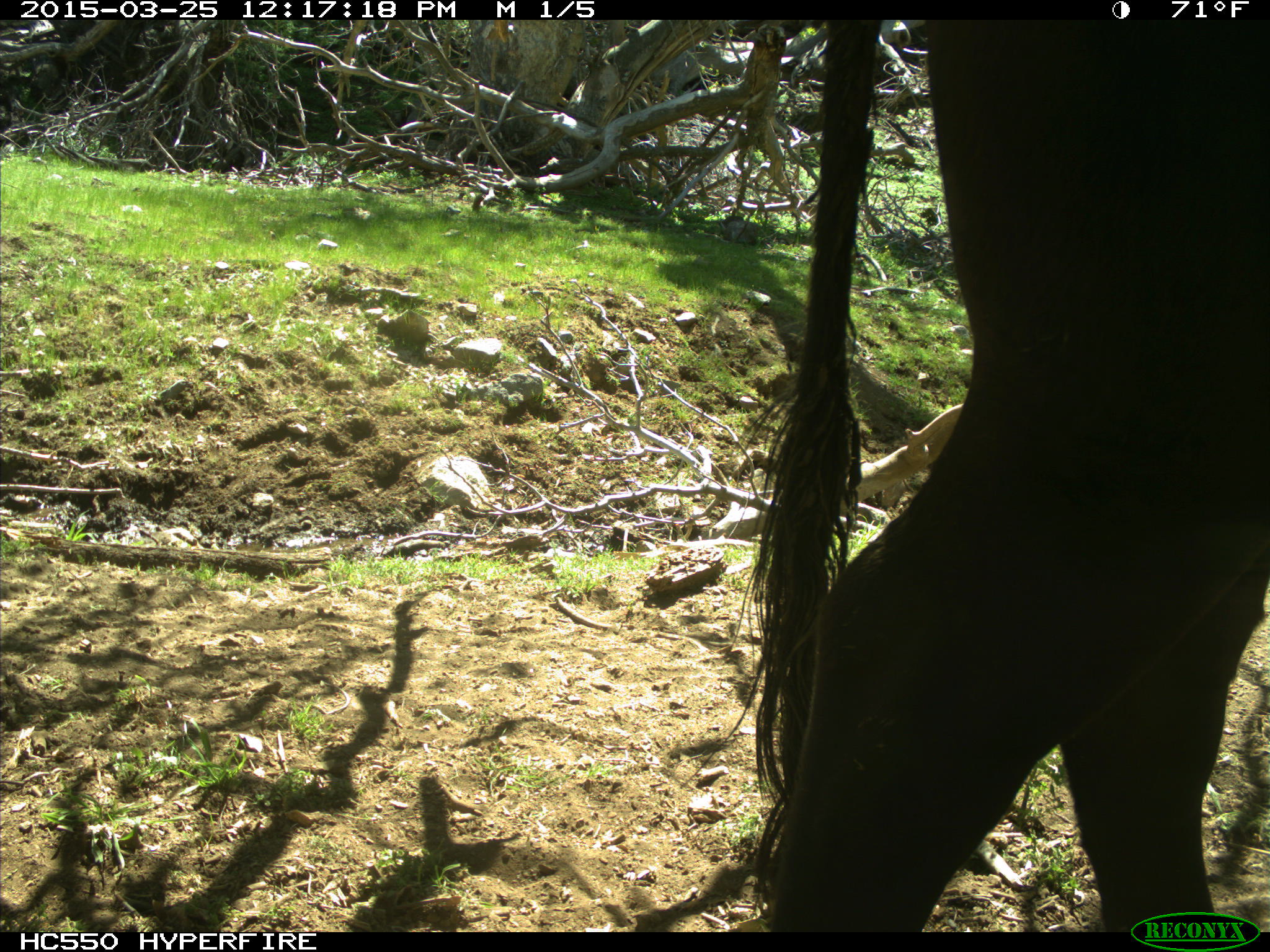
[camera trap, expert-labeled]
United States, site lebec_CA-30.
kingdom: Animalia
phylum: Chordata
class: Mammalia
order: Artiodactyla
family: Bovidae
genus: Bos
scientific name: Bos taurus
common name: domestic cow